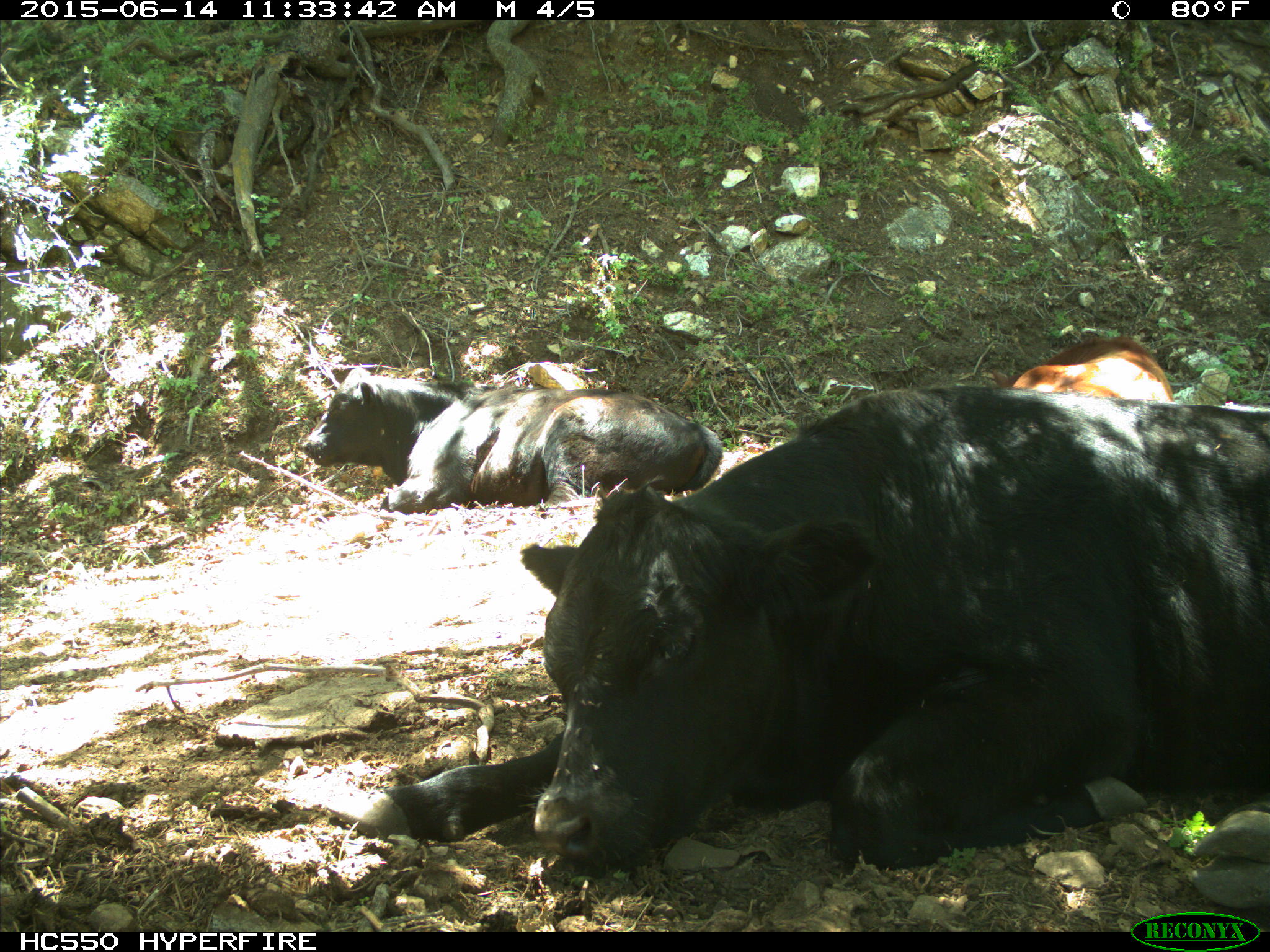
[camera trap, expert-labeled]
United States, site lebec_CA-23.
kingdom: Animalia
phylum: Chordata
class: Mammalia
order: Artiodactyla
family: Bovidae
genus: Bos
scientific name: Bos taurus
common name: domestic cow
Bos taurus (domestic cow).